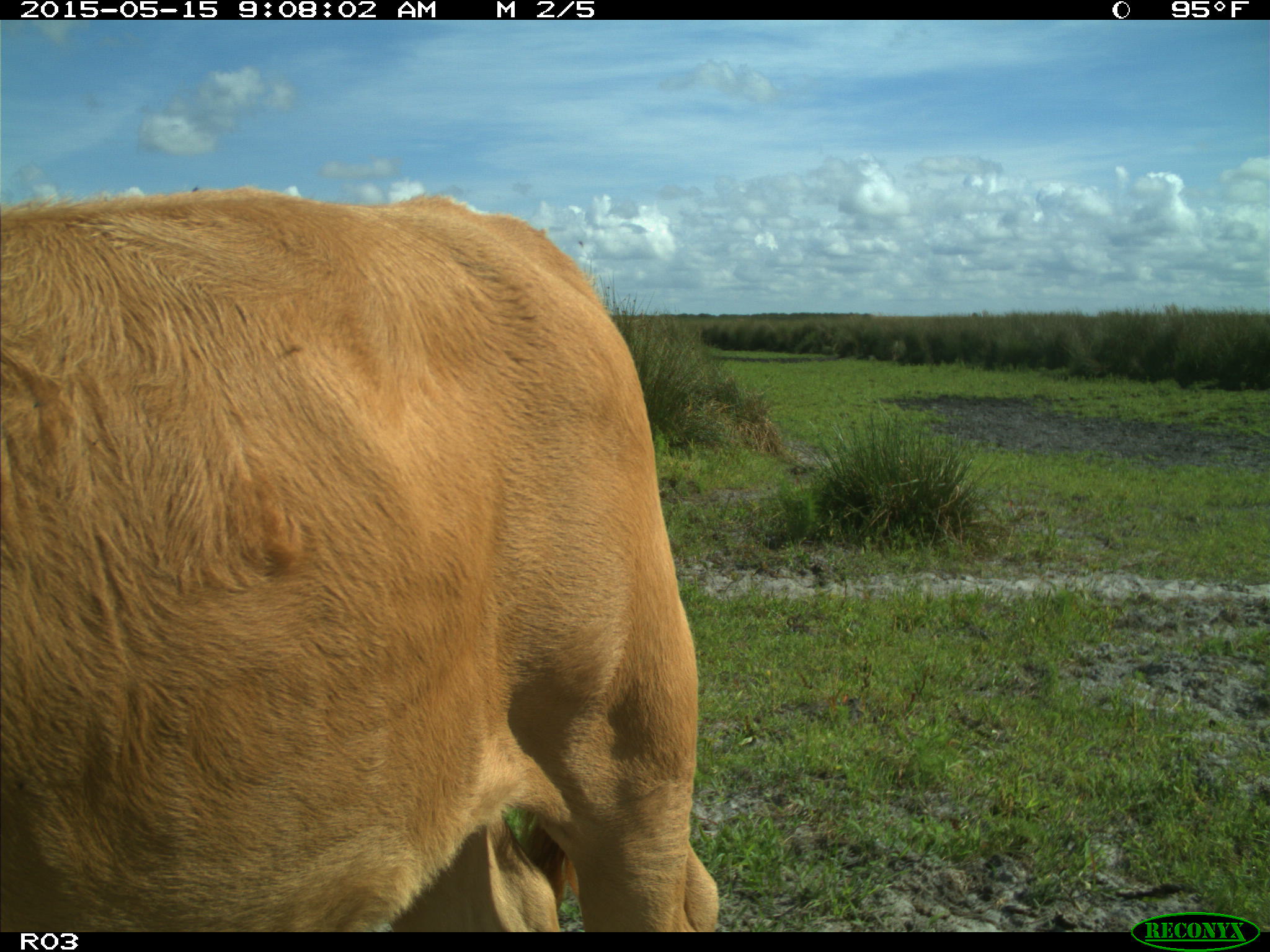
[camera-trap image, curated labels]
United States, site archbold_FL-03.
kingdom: Animalia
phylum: Chordata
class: Mammalia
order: Artiodactyla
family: Bovidae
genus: Bos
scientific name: Bos taurus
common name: domestic cow